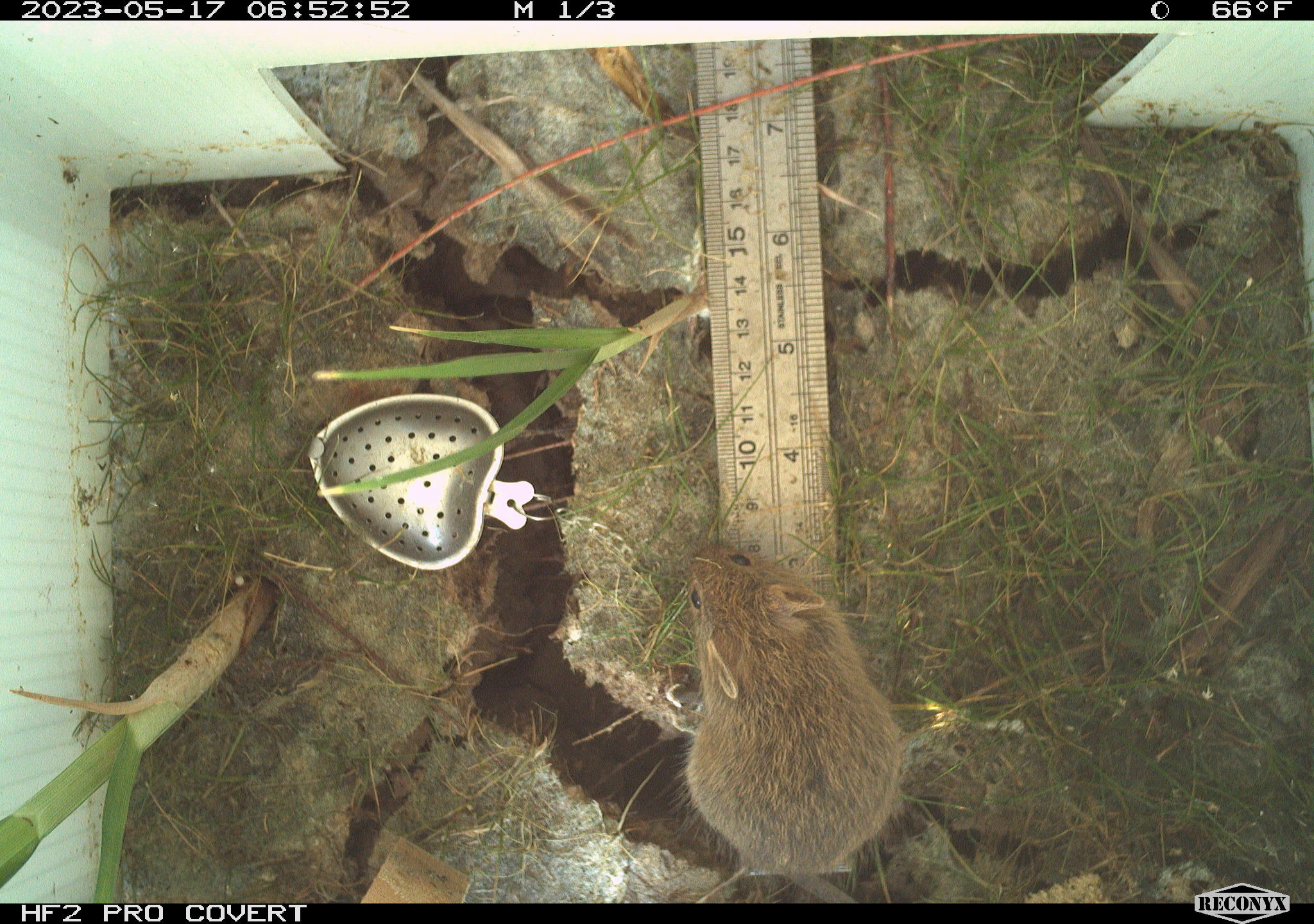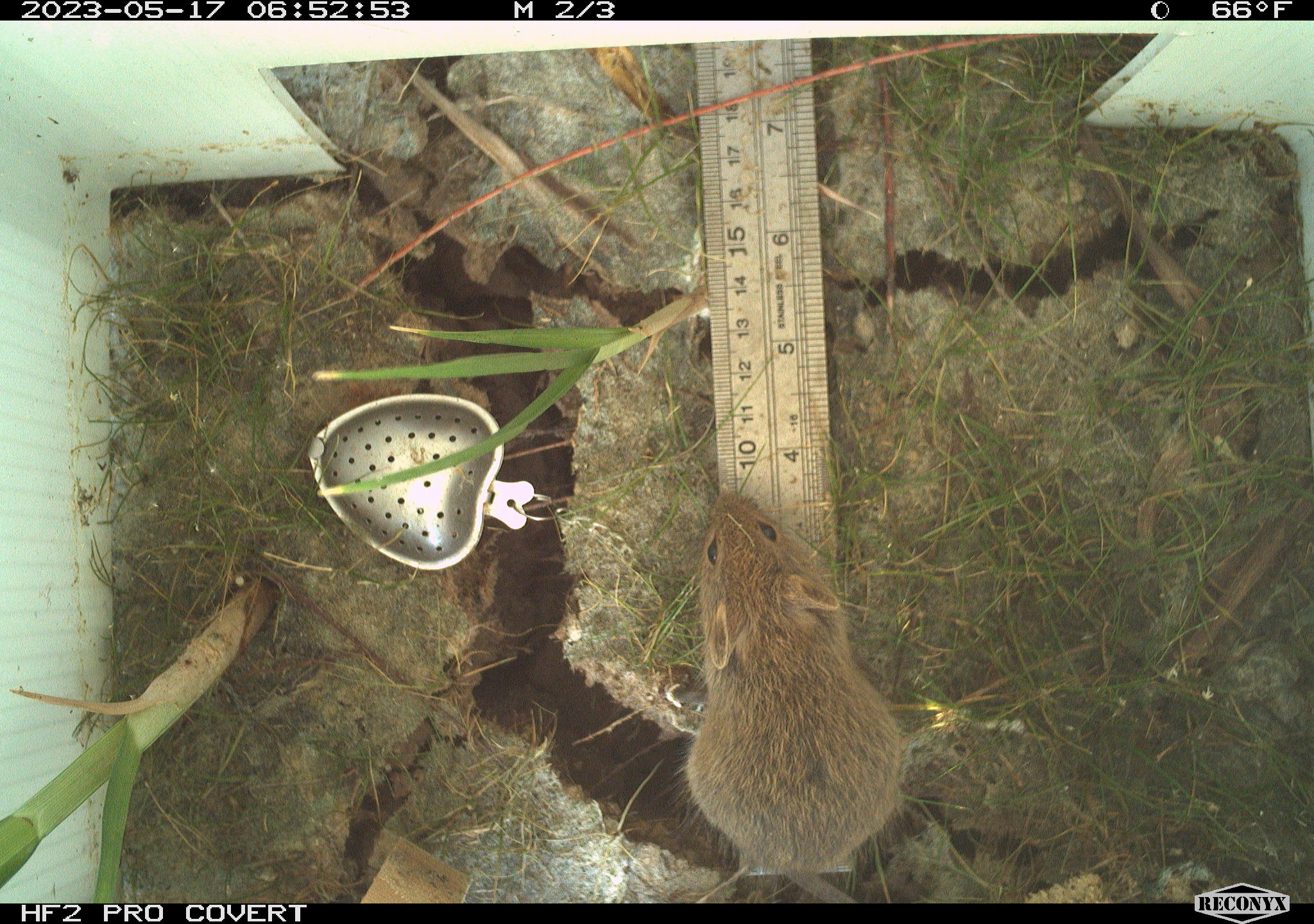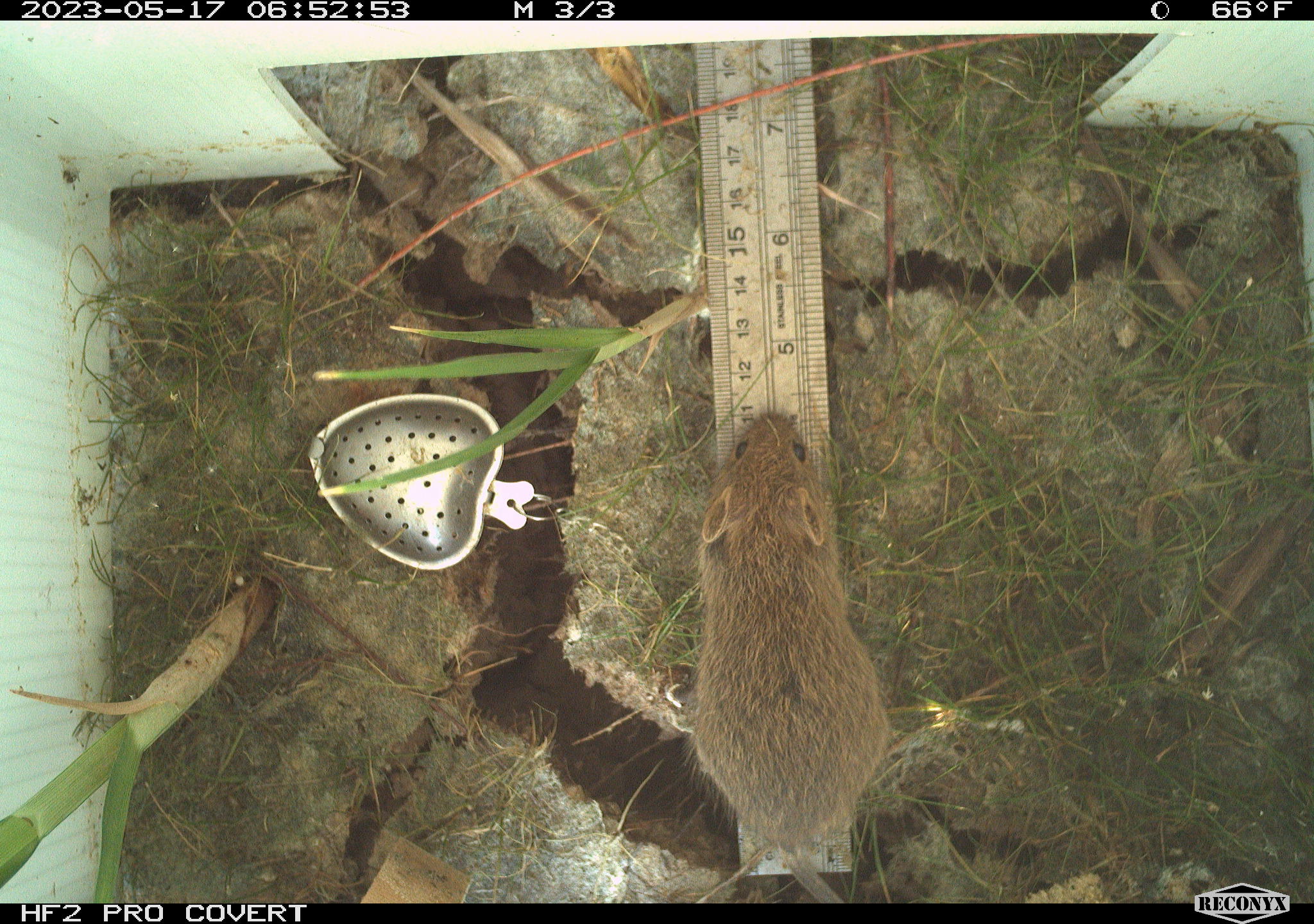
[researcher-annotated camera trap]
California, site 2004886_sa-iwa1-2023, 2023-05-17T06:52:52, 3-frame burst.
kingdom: Animalia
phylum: Chordata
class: Mammalia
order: Rodentia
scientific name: Rodentia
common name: mouse species